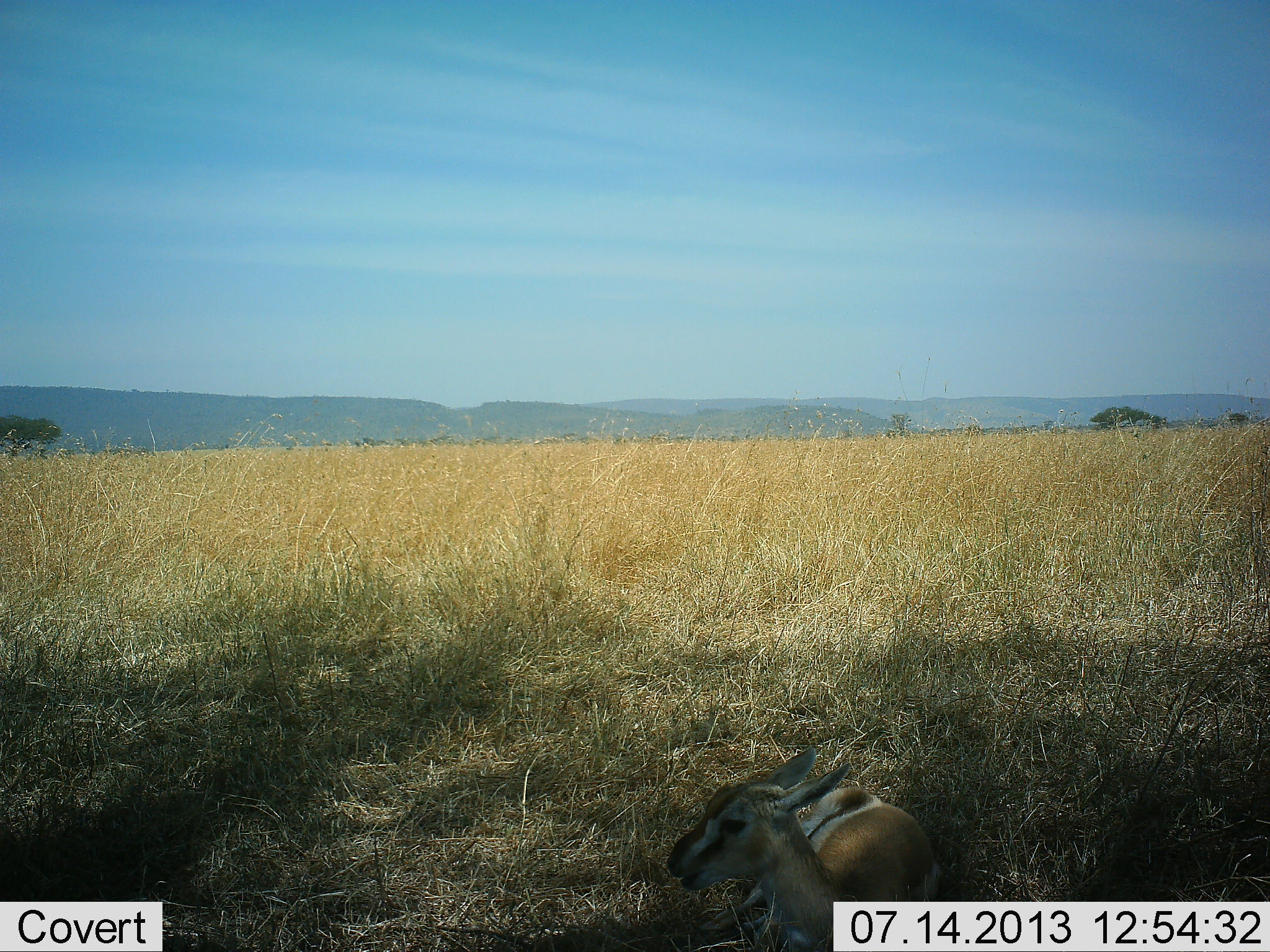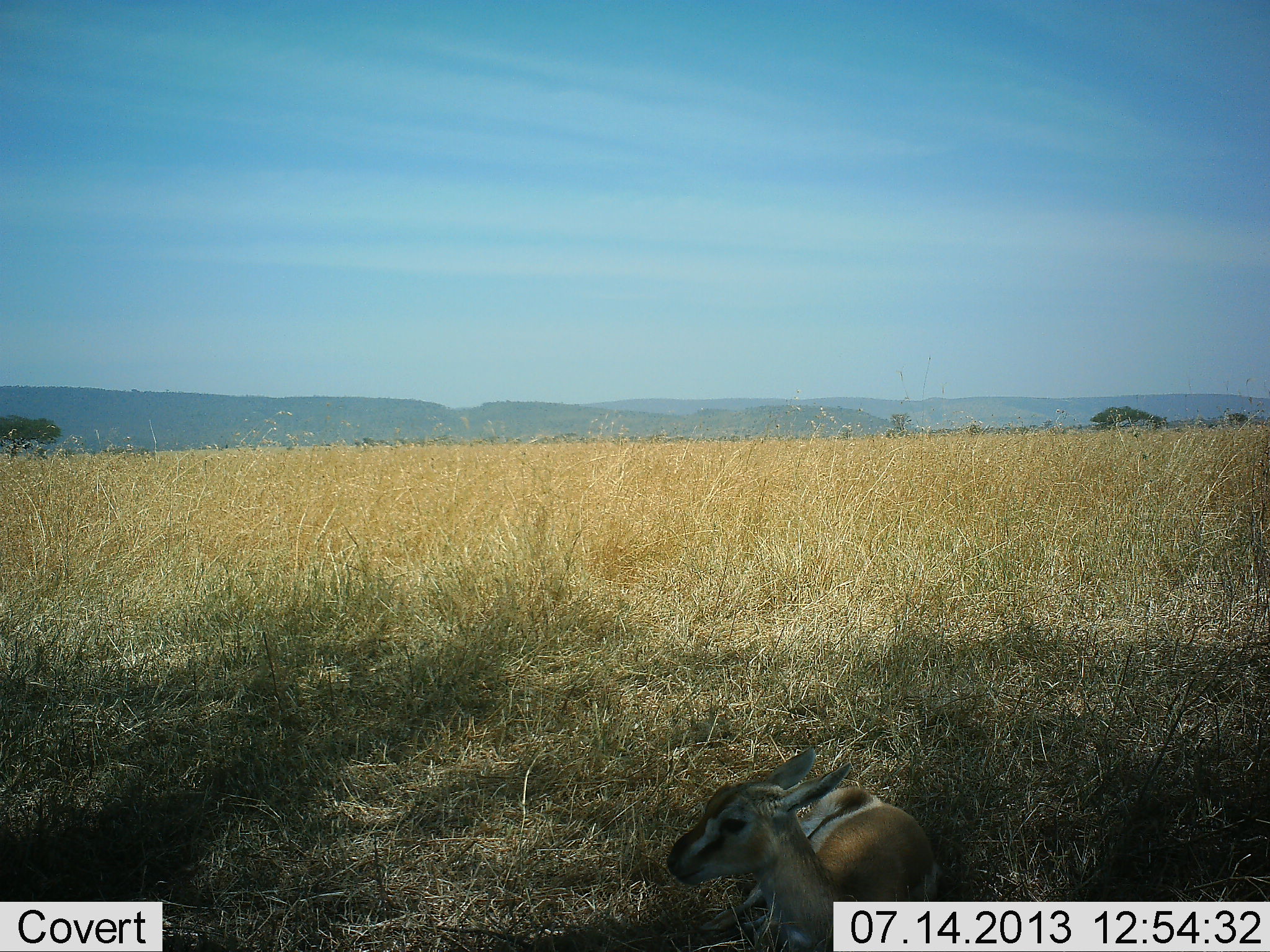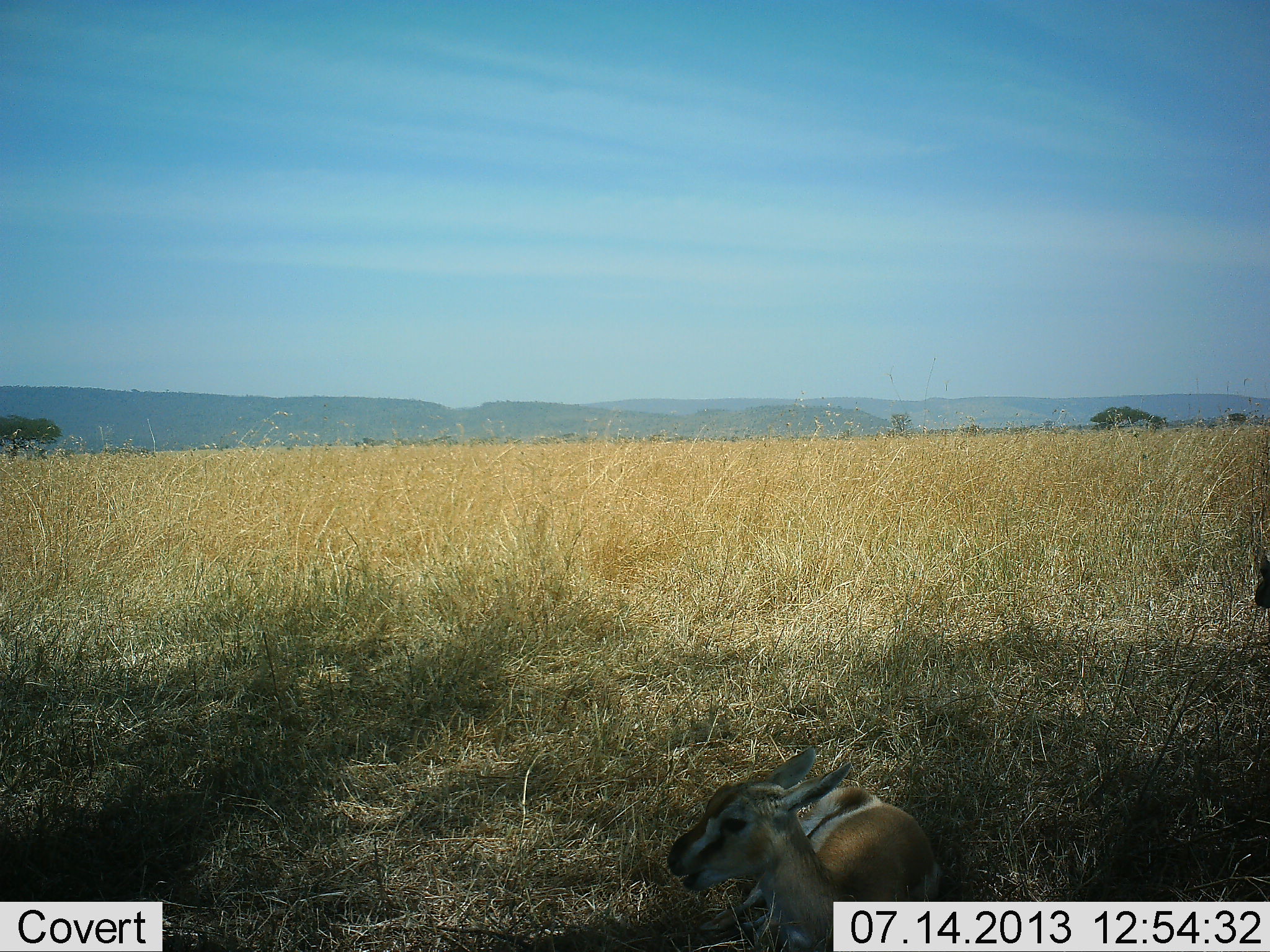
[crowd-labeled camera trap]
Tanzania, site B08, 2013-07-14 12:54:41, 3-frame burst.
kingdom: Animalia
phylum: Chordata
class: Mammalia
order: Artiodactyla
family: Bovidae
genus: Eudorcas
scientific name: Eudorcas thomsonii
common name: thomson's gazelle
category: gazellethomsons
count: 1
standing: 7%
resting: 89%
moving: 19%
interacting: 0%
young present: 15%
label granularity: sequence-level